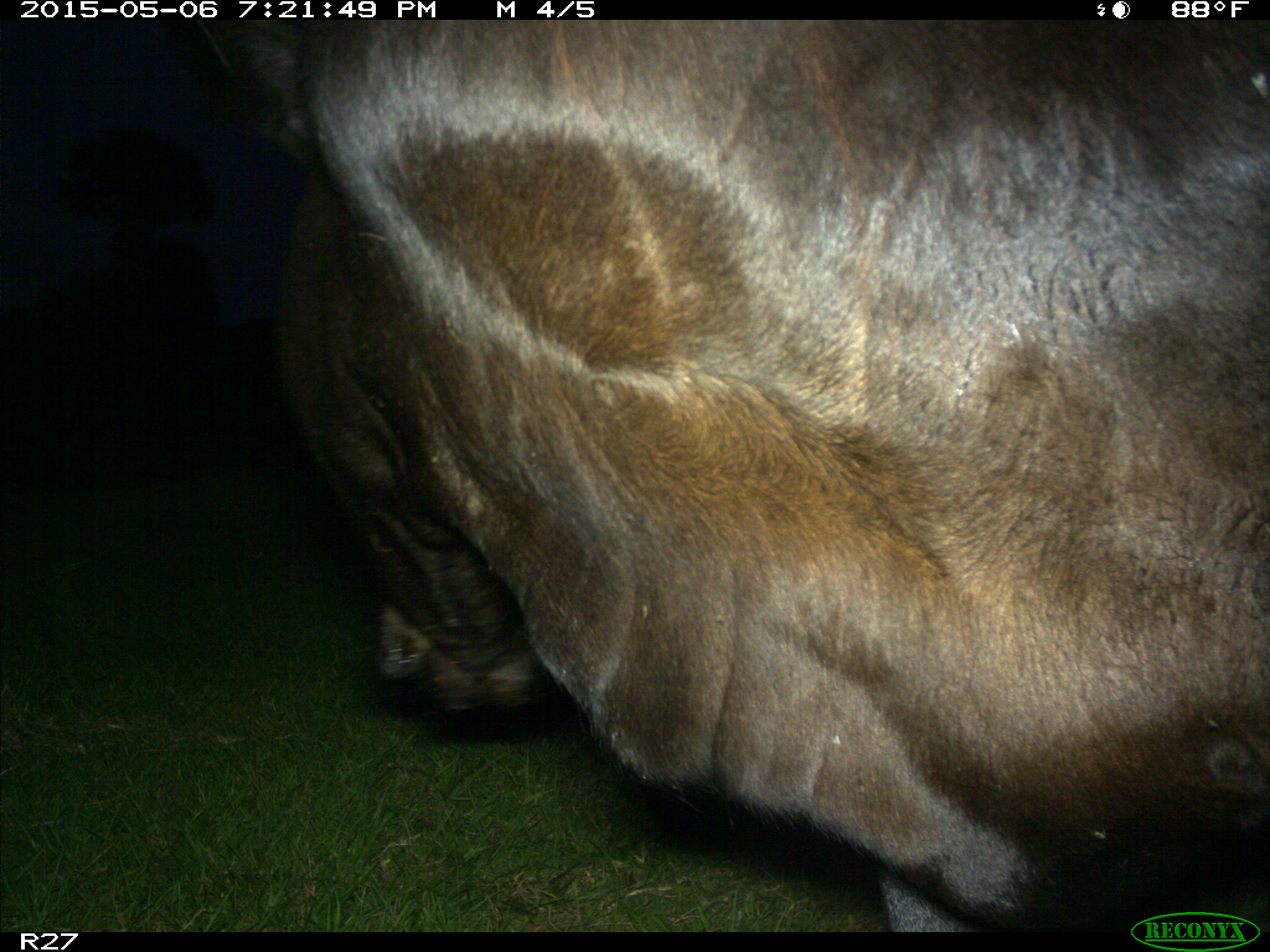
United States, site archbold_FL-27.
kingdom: Animalia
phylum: Chordata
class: Mammalia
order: Artiodactyla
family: Bovidae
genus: Bos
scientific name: Bos taurus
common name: domestic cow